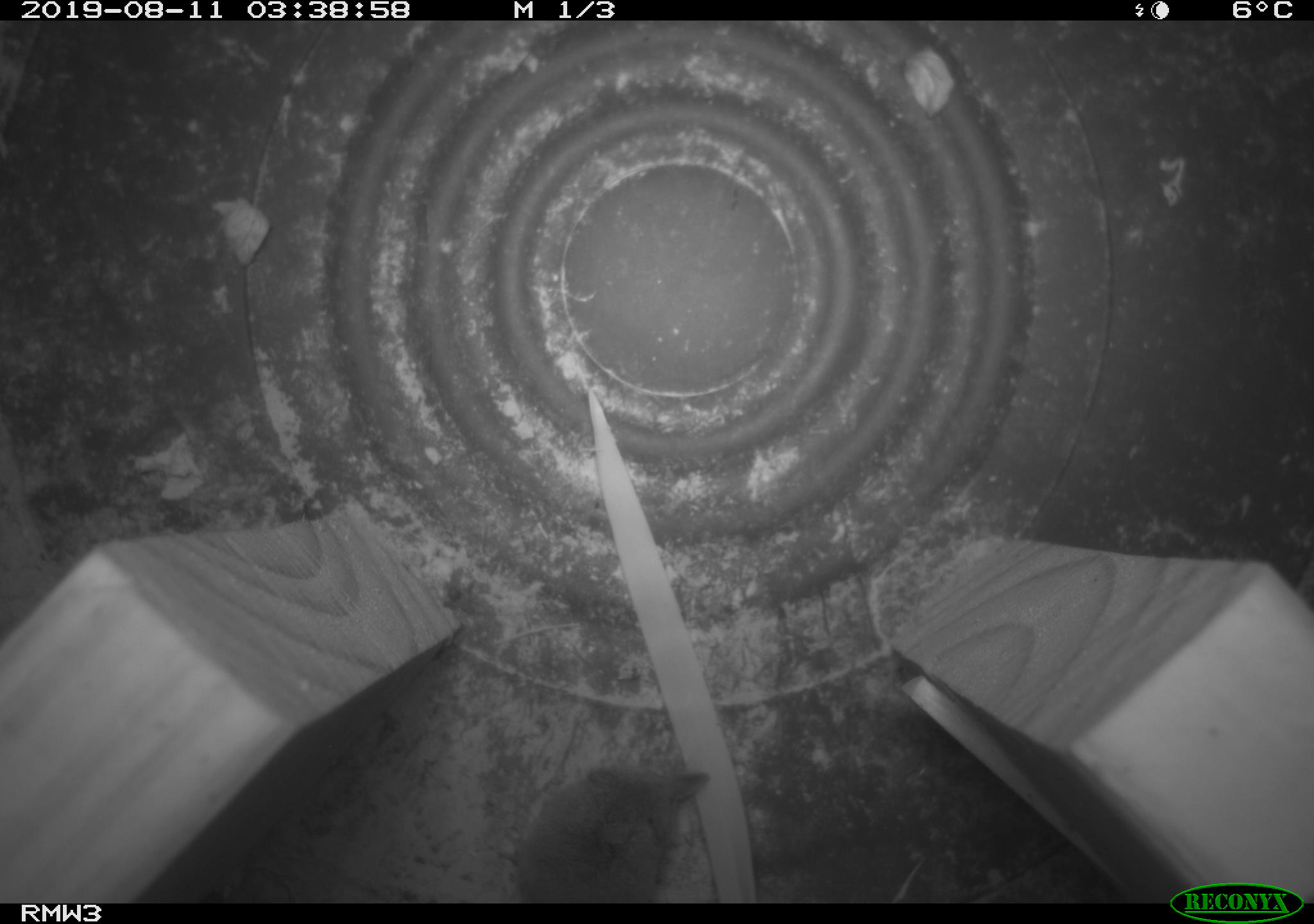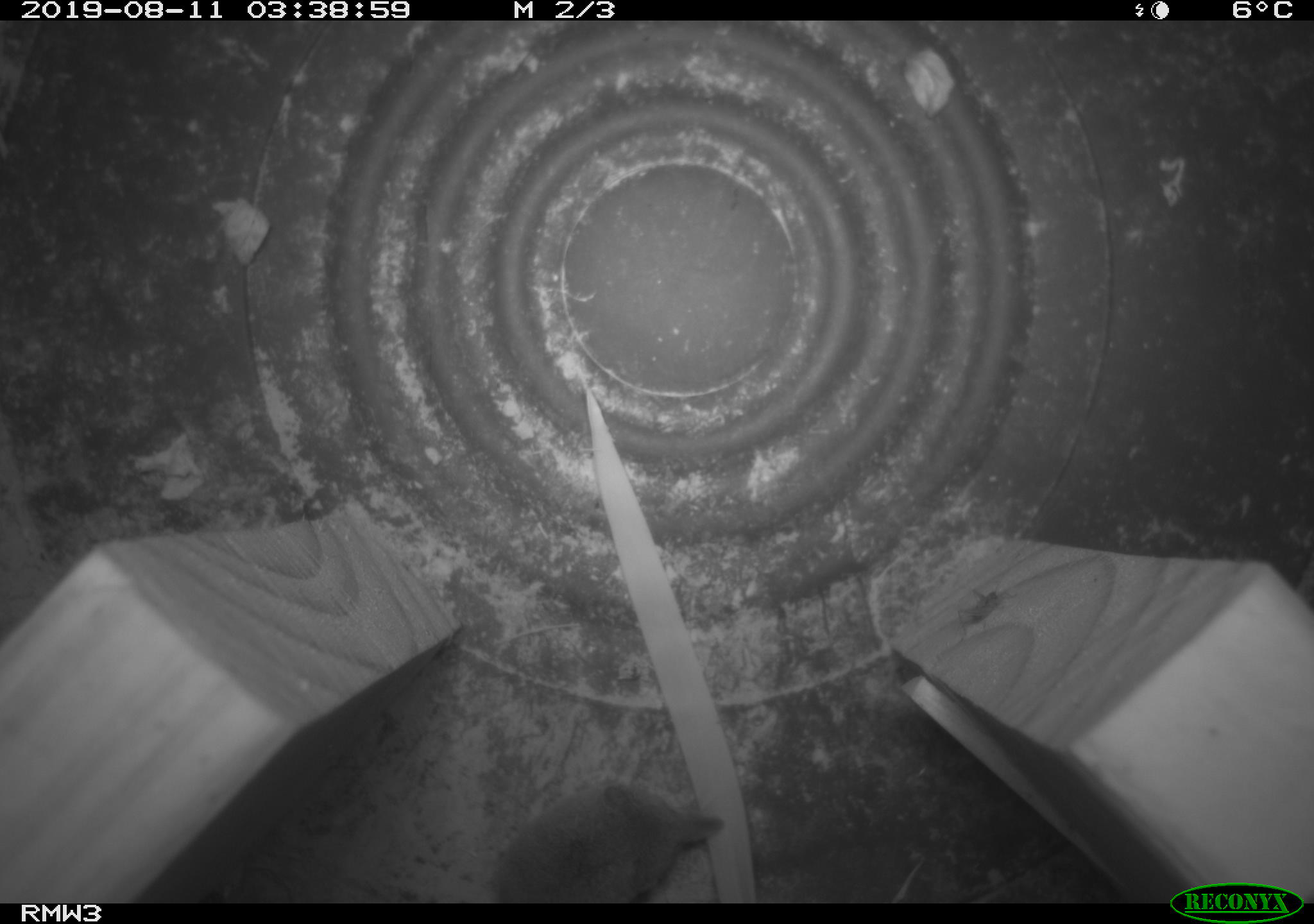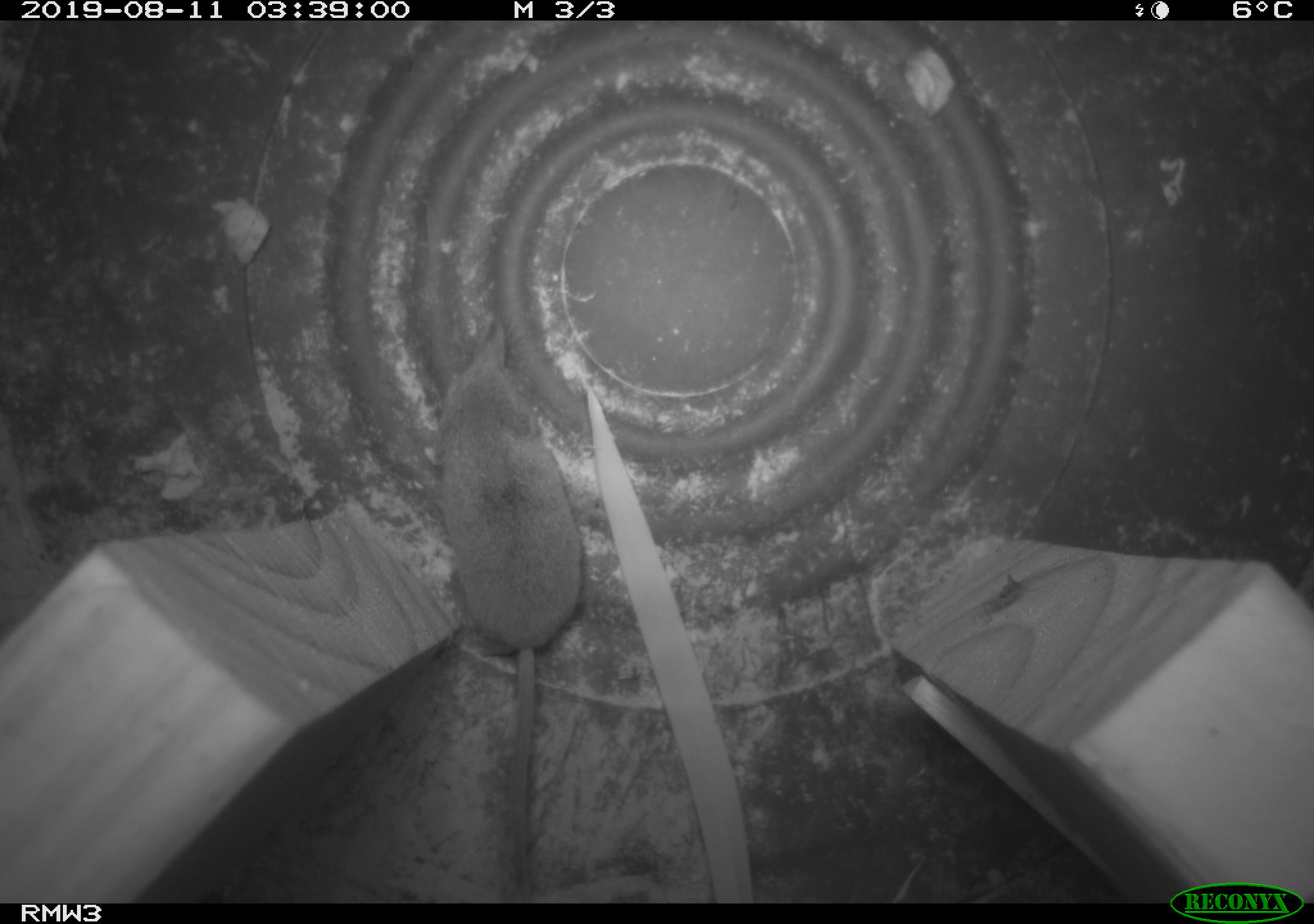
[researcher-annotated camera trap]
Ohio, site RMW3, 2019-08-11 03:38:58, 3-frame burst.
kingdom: Animalia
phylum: Chordata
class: Mammalia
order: Eulipotyphla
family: Soricidae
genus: Sorex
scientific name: Sorex cinereus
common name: masked shrew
Masked shrew (Sorex cinereus).